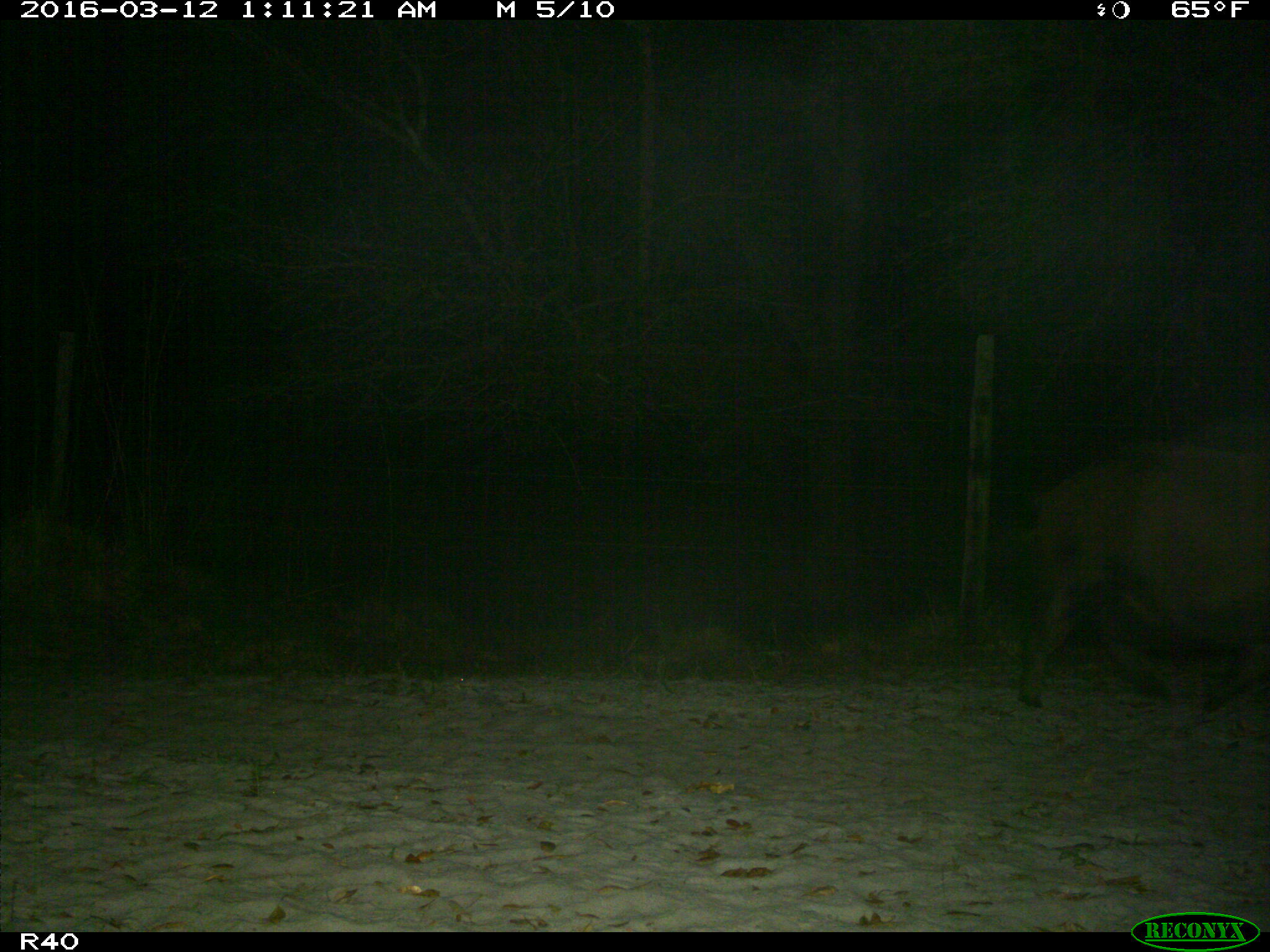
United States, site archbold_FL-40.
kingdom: Animalia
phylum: Chordata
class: Mammalia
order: Artiodactyla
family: Suidae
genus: Sus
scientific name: Sus scrofa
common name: wild boar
Sus scrofa (wild boar).